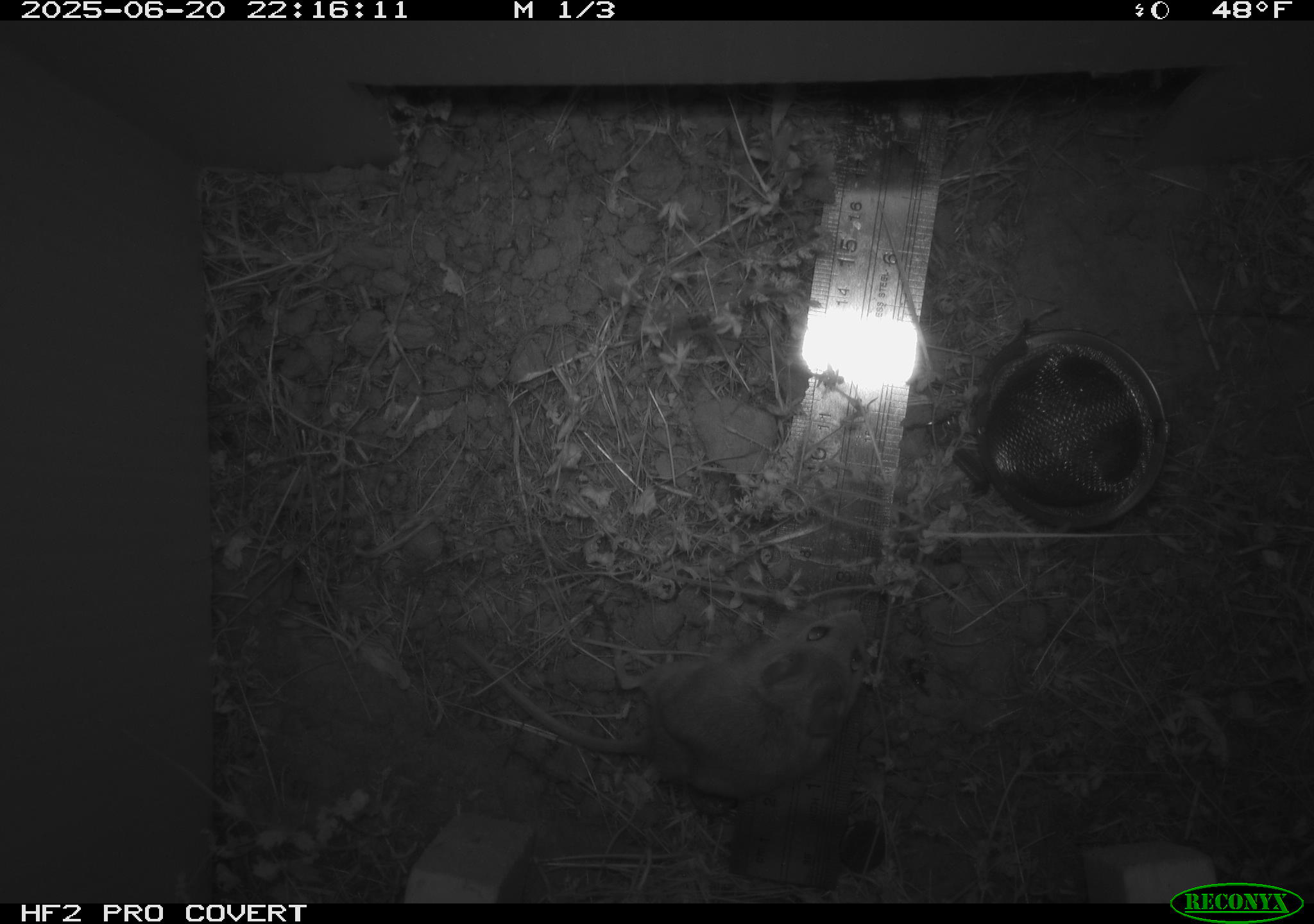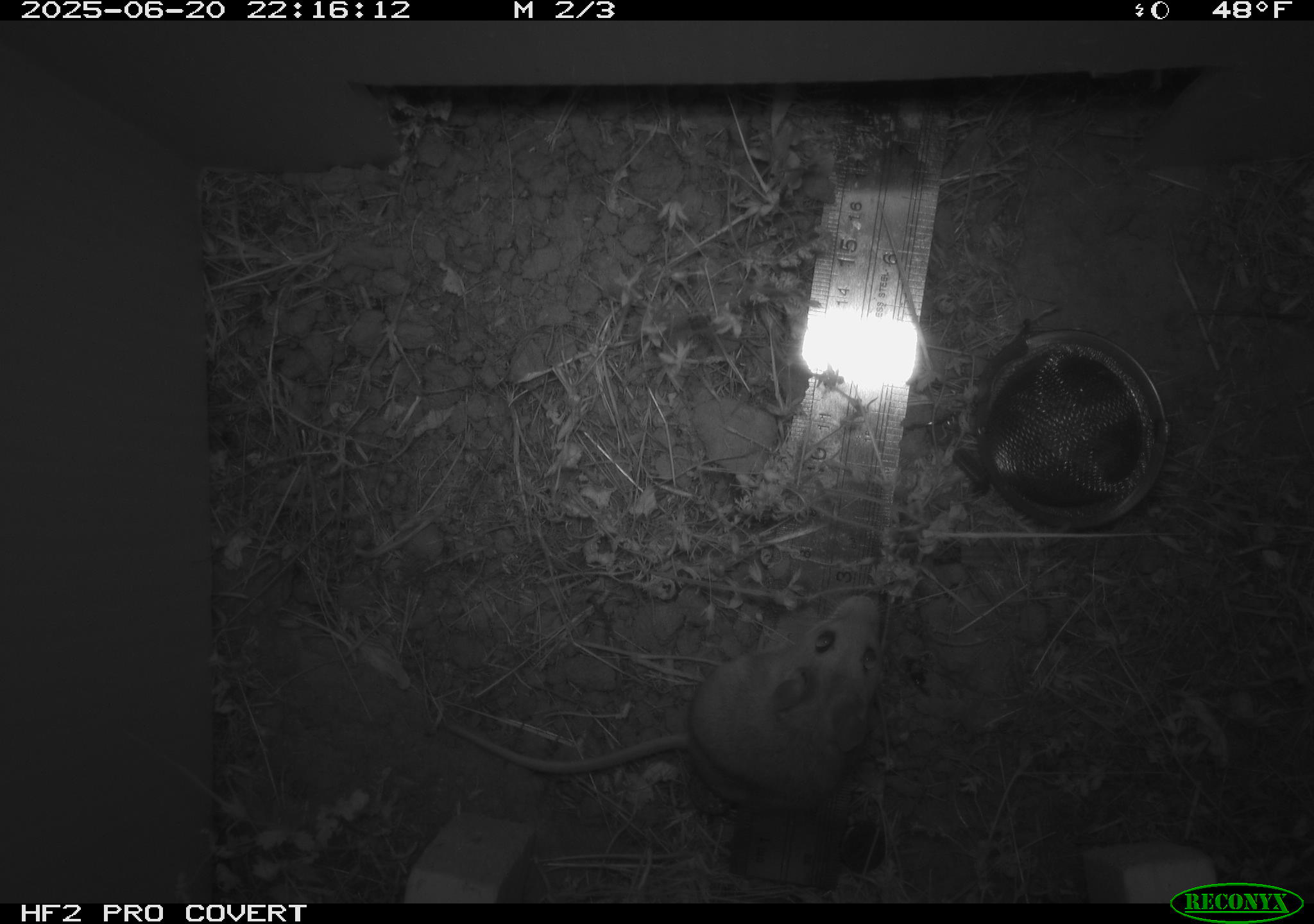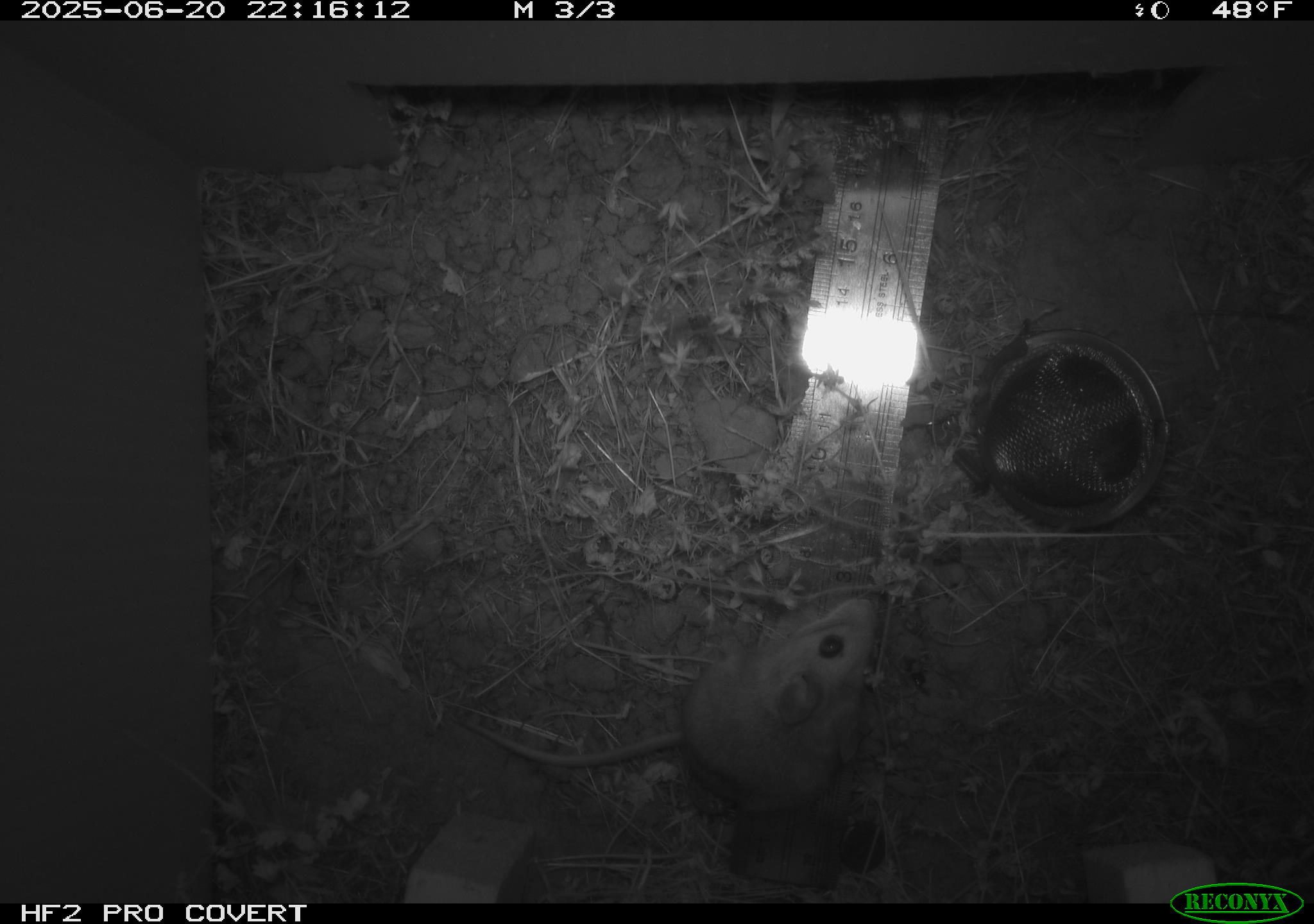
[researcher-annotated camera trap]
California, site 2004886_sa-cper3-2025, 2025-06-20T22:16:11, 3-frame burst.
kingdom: Animalia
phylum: Chordata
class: Mammalia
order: Rodentia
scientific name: Rodentia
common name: rodent